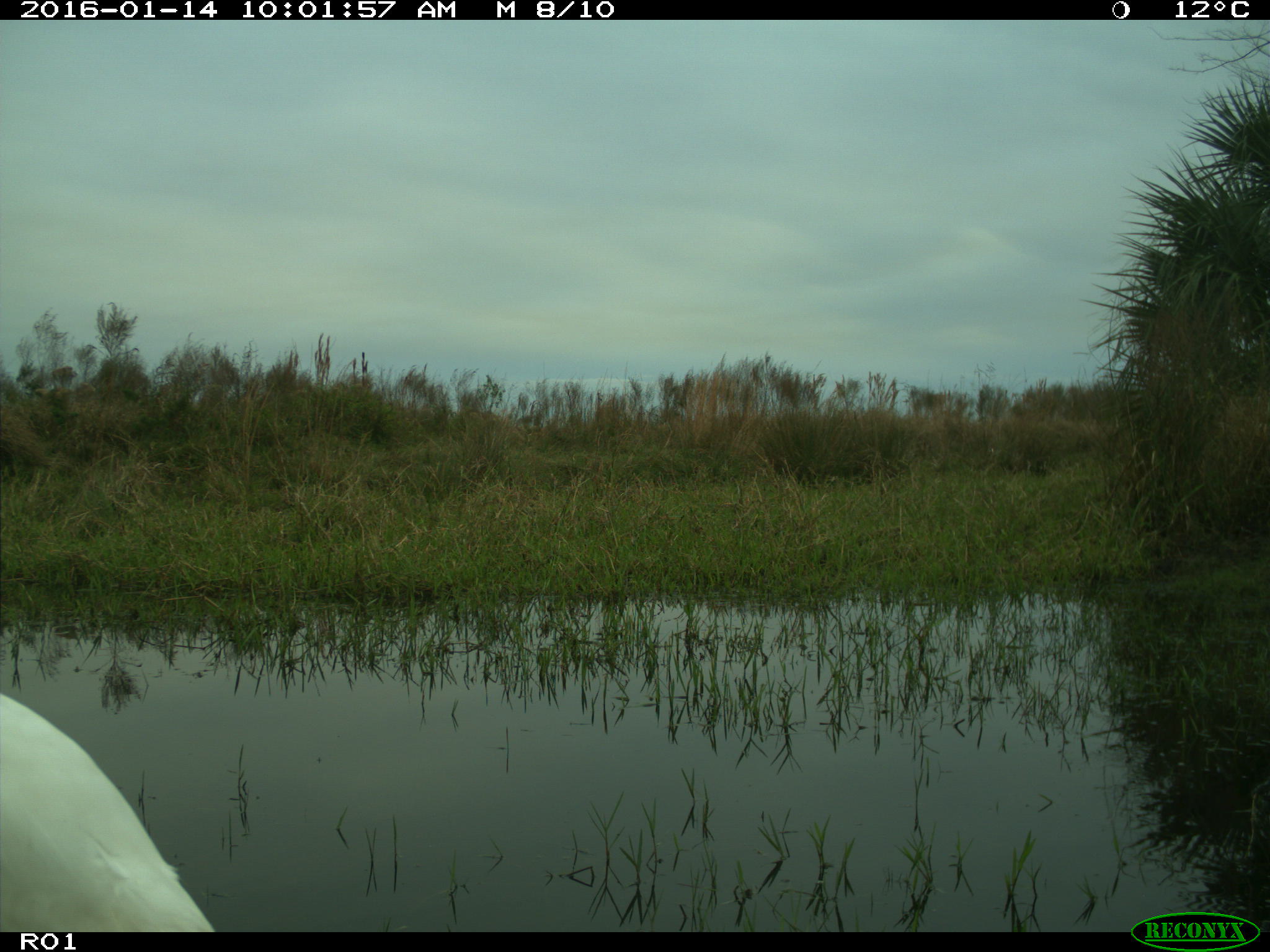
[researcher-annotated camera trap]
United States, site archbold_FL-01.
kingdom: Animalia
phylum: Chordata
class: Aves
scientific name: Aves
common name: birds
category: unidentified bird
Unidentified bird (birds) (Aves).